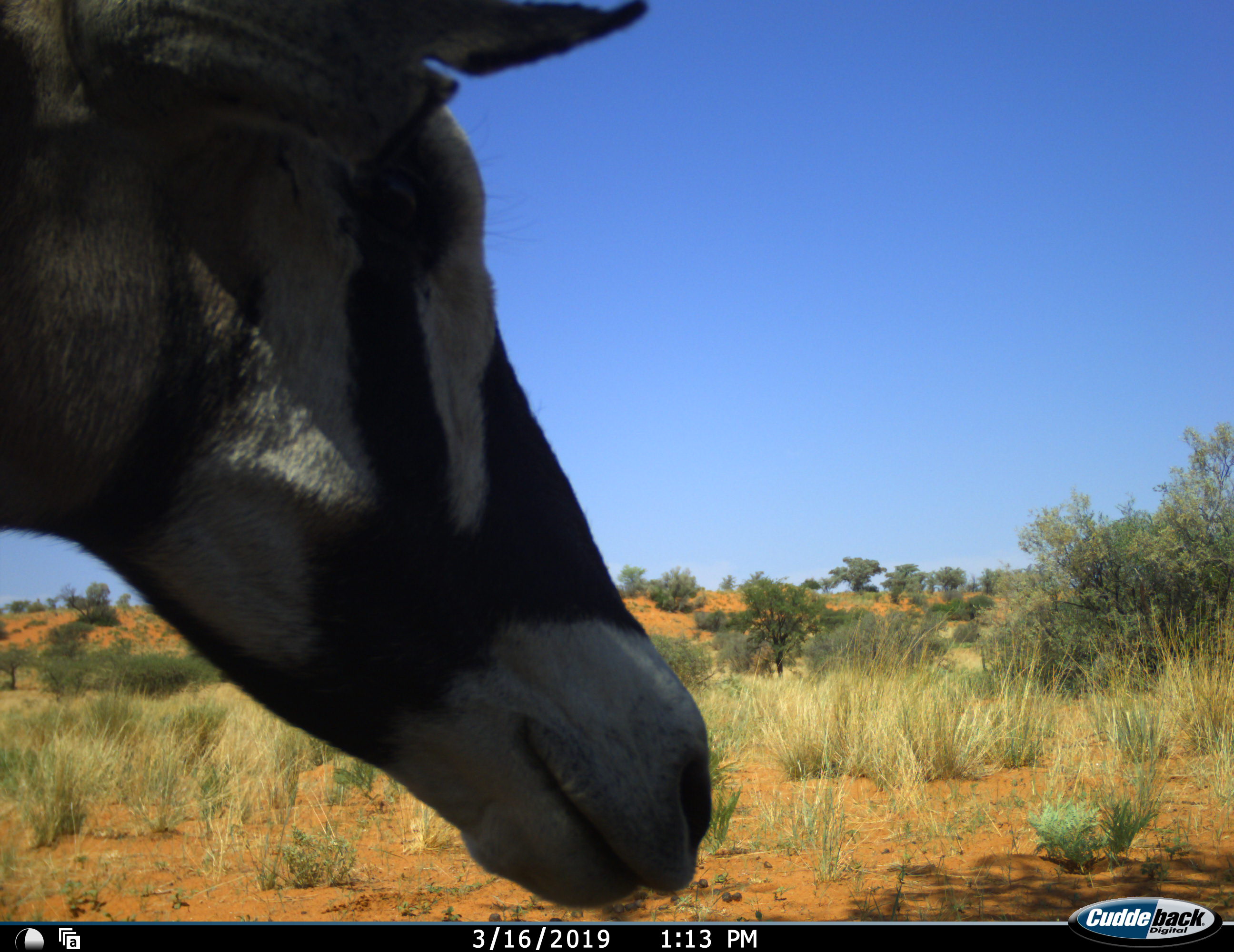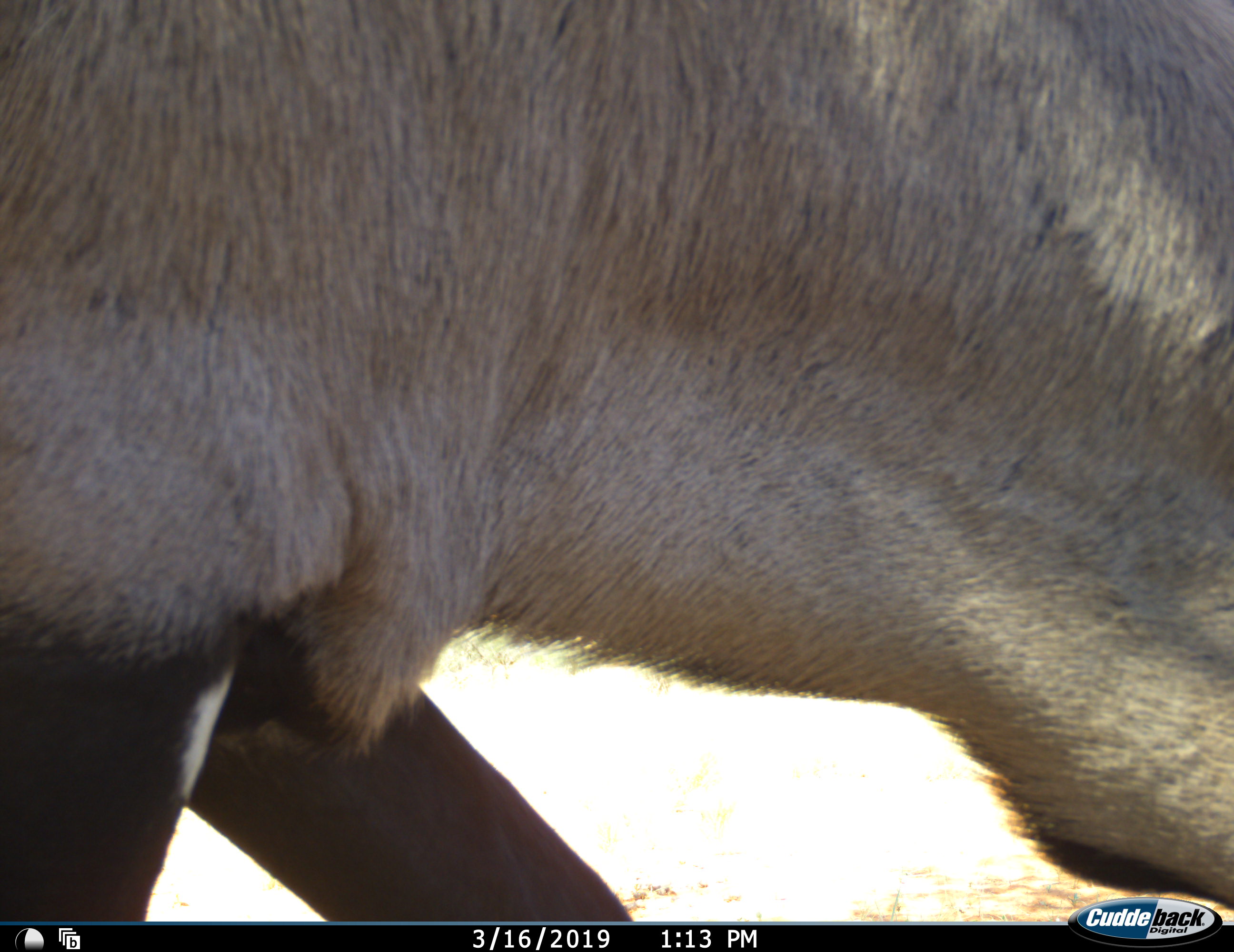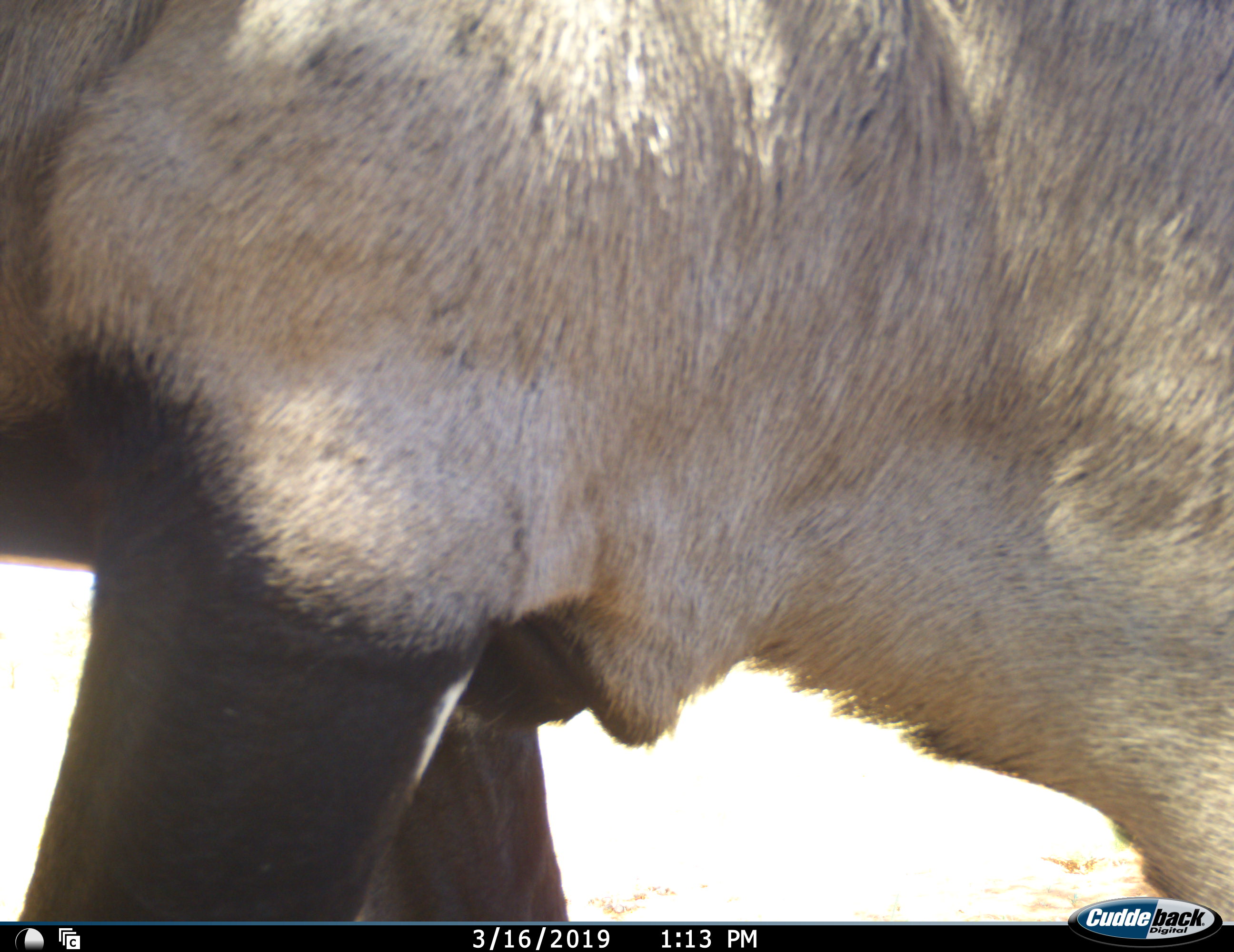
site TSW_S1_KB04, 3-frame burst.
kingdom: Animalia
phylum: Chordata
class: Mammalia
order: Artiodactyla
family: Bovidae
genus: Oryx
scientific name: Oryx gazella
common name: gemsbok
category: oryx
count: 1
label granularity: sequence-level